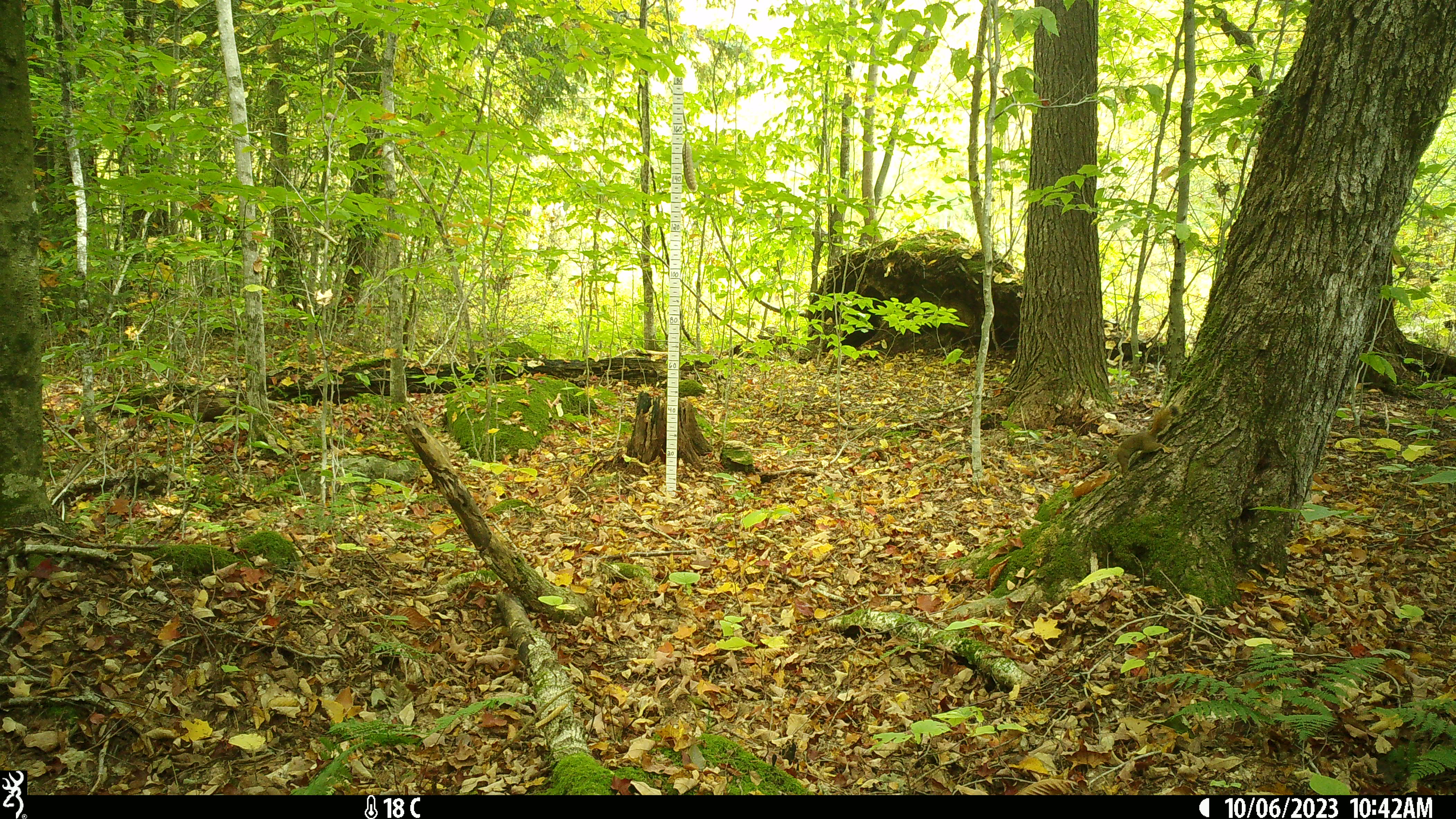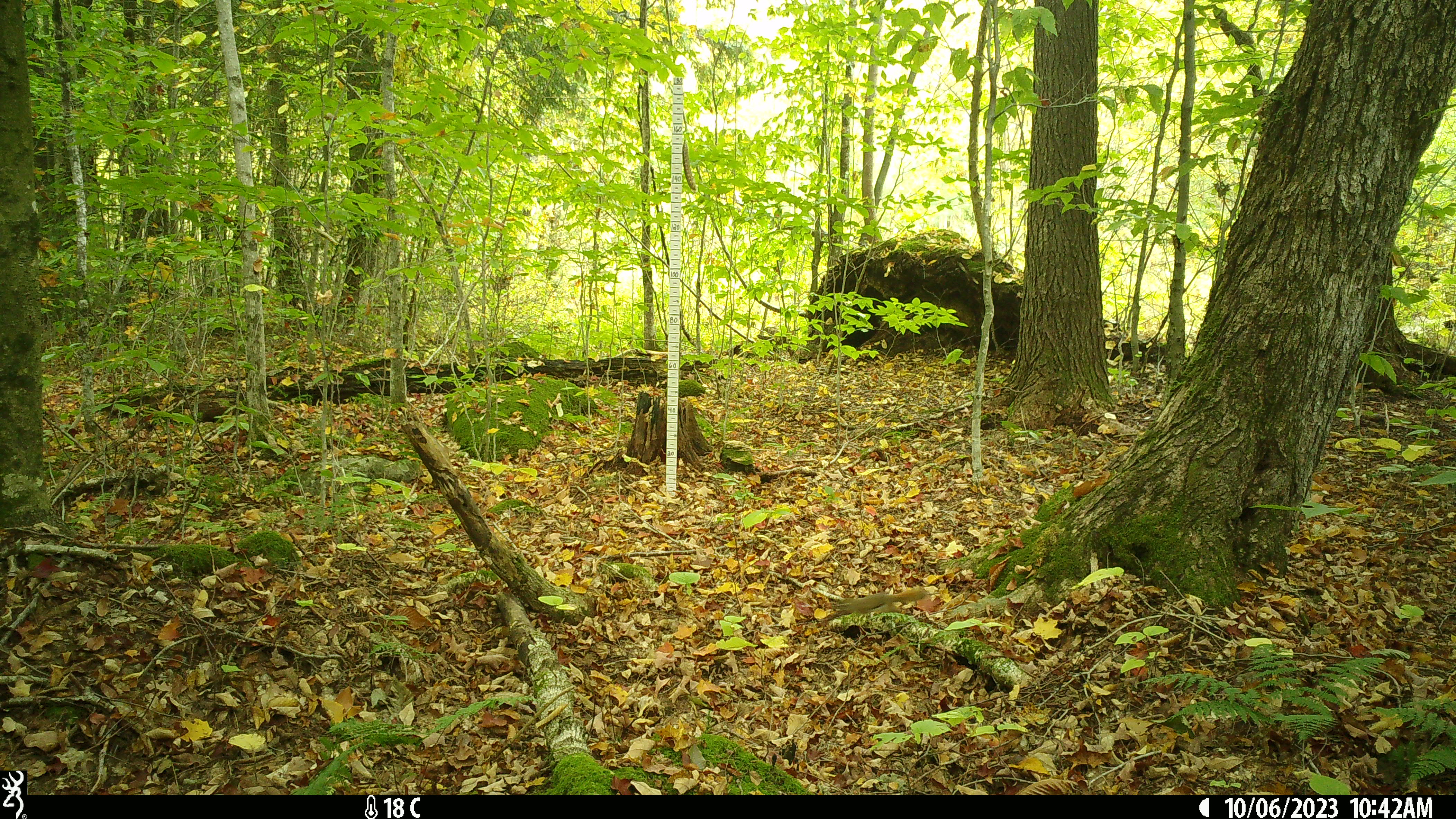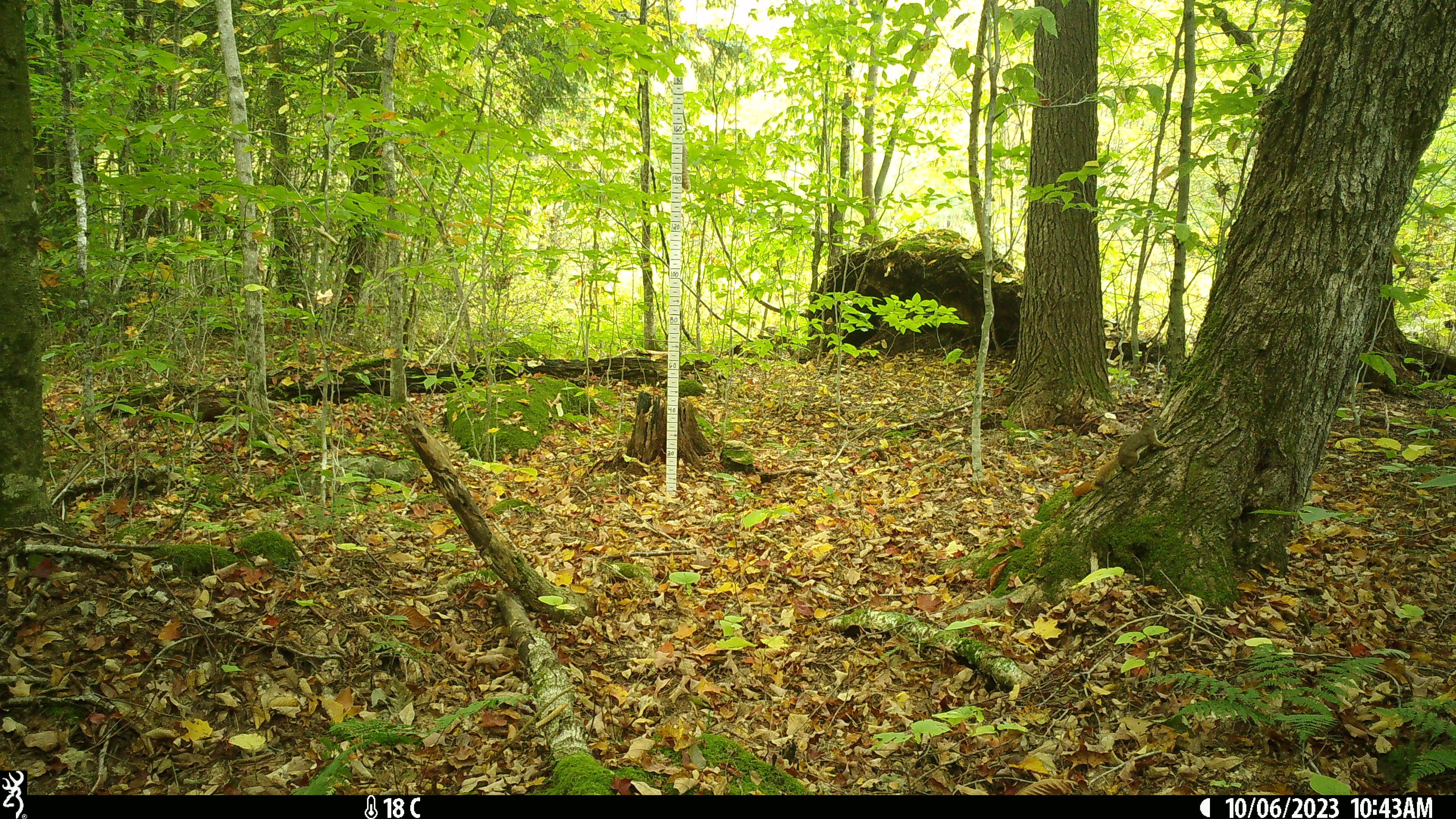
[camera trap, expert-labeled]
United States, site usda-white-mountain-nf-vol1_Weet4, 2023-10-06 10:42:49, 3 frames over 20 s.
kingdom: Animalia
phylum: Chordata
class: Mammalia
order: Rodentia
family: Sciuridae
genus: Tamiasciurus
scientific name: Tamiasciurus hudsonicus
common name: red squirrel